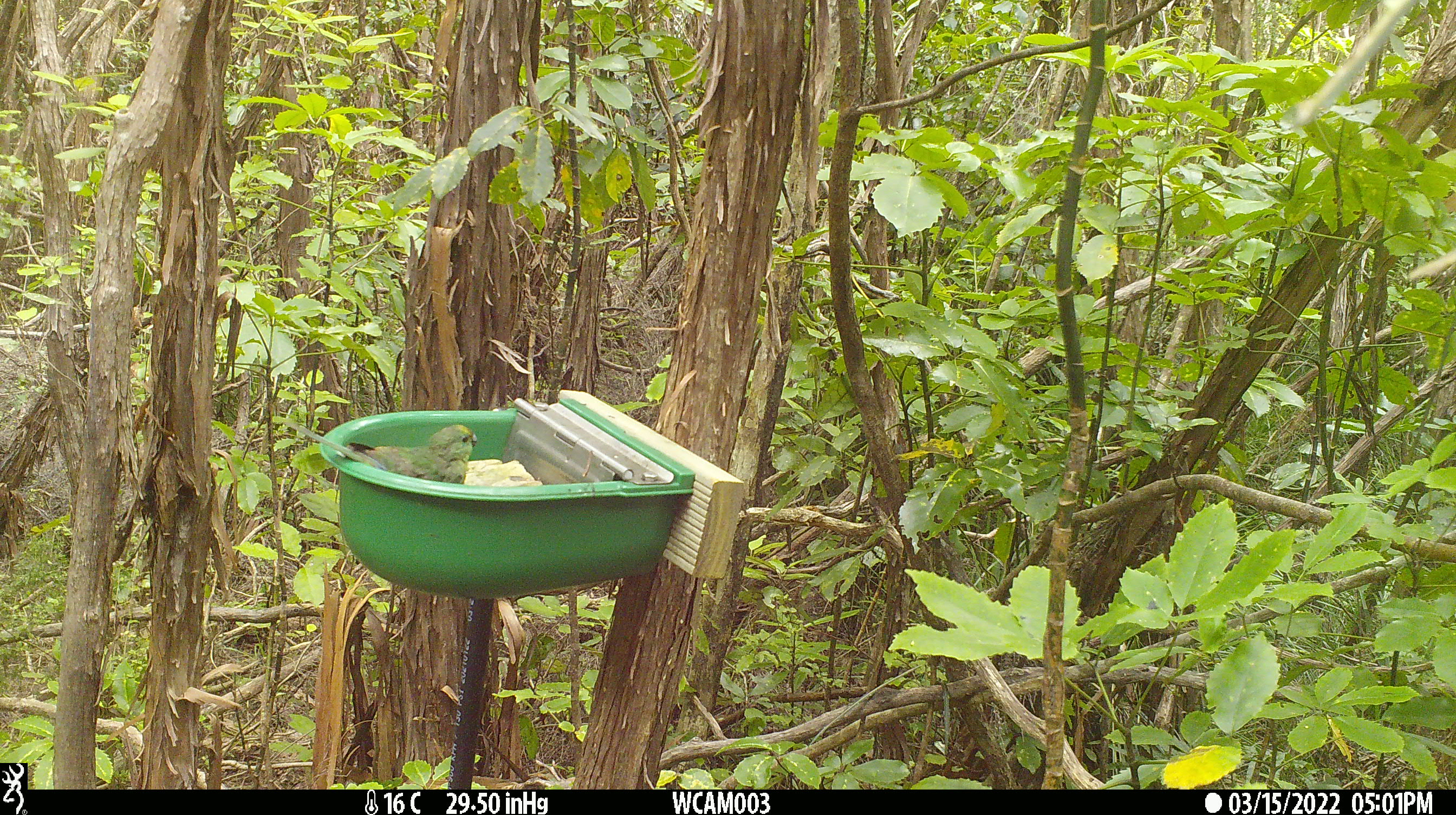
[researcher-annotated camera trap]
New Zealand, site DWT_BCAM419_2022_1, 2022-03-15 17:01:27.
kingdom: Animalia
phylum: Chordata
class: Aves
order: Psittaciformes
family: Psittaculidae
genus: Cyanoramphus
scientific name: Cyanoramphus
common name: parakeet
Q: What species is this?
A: Parakeet (Cyanoramphus).